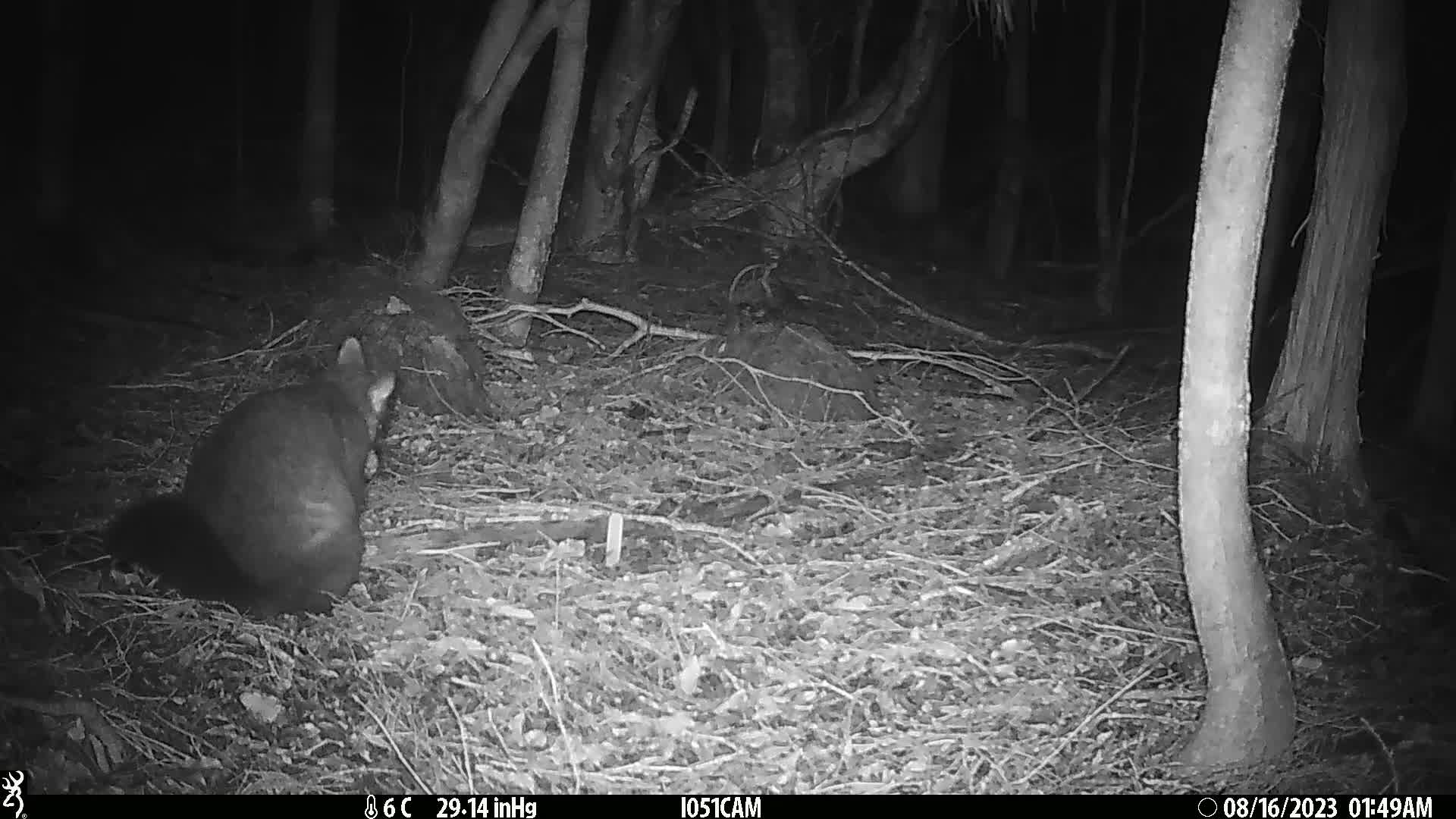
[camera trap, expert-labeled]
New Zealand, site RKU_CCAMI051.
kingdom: Animalia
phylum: Chordata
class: Mammalia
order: Diprotodontia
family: Phalangeridae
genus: Trichosurus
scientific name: Trichosurus vulpecula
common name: common brushtail possum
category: possum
Possum (common brushtail possum) (Trichosurus vulpecula).